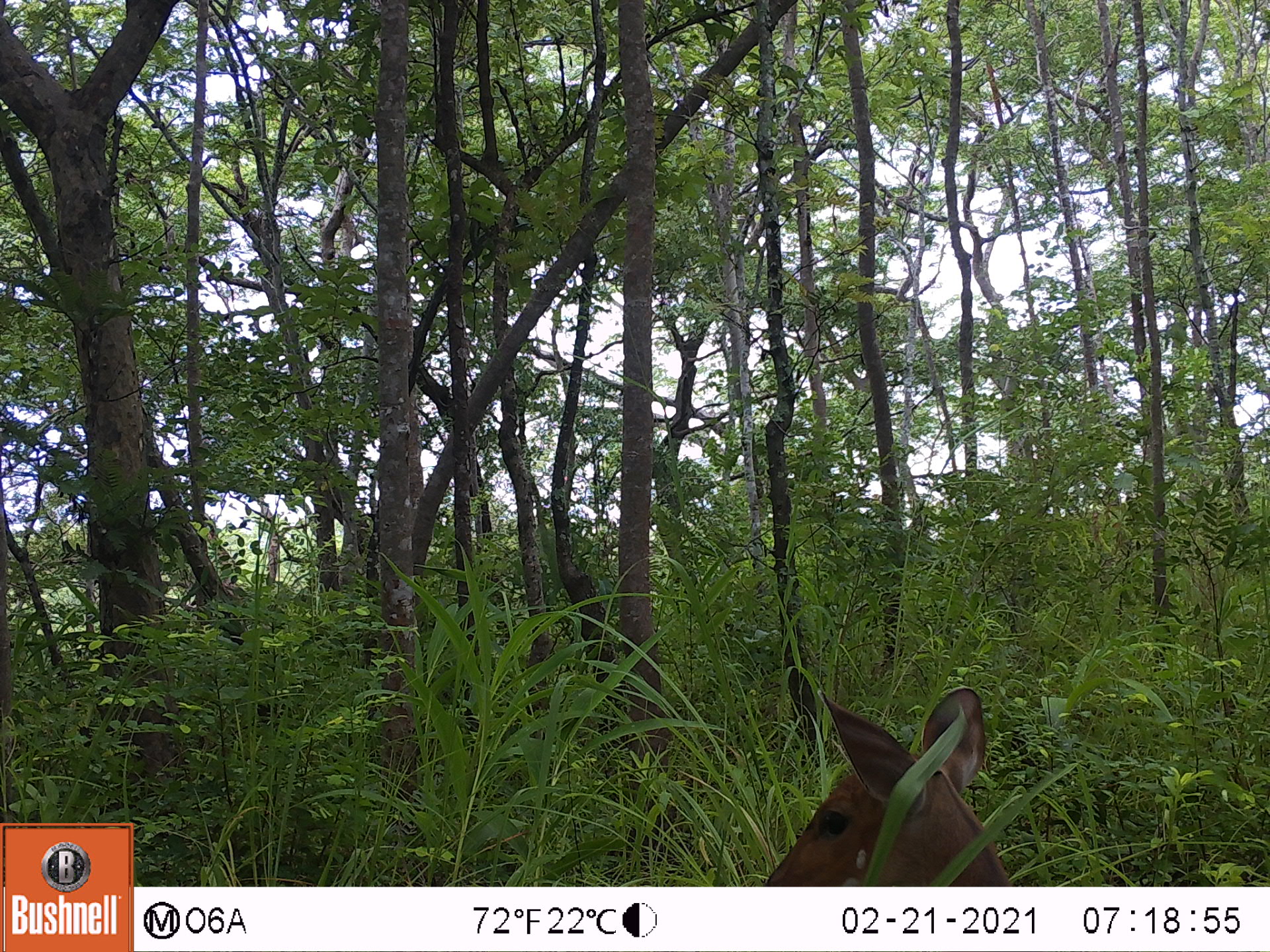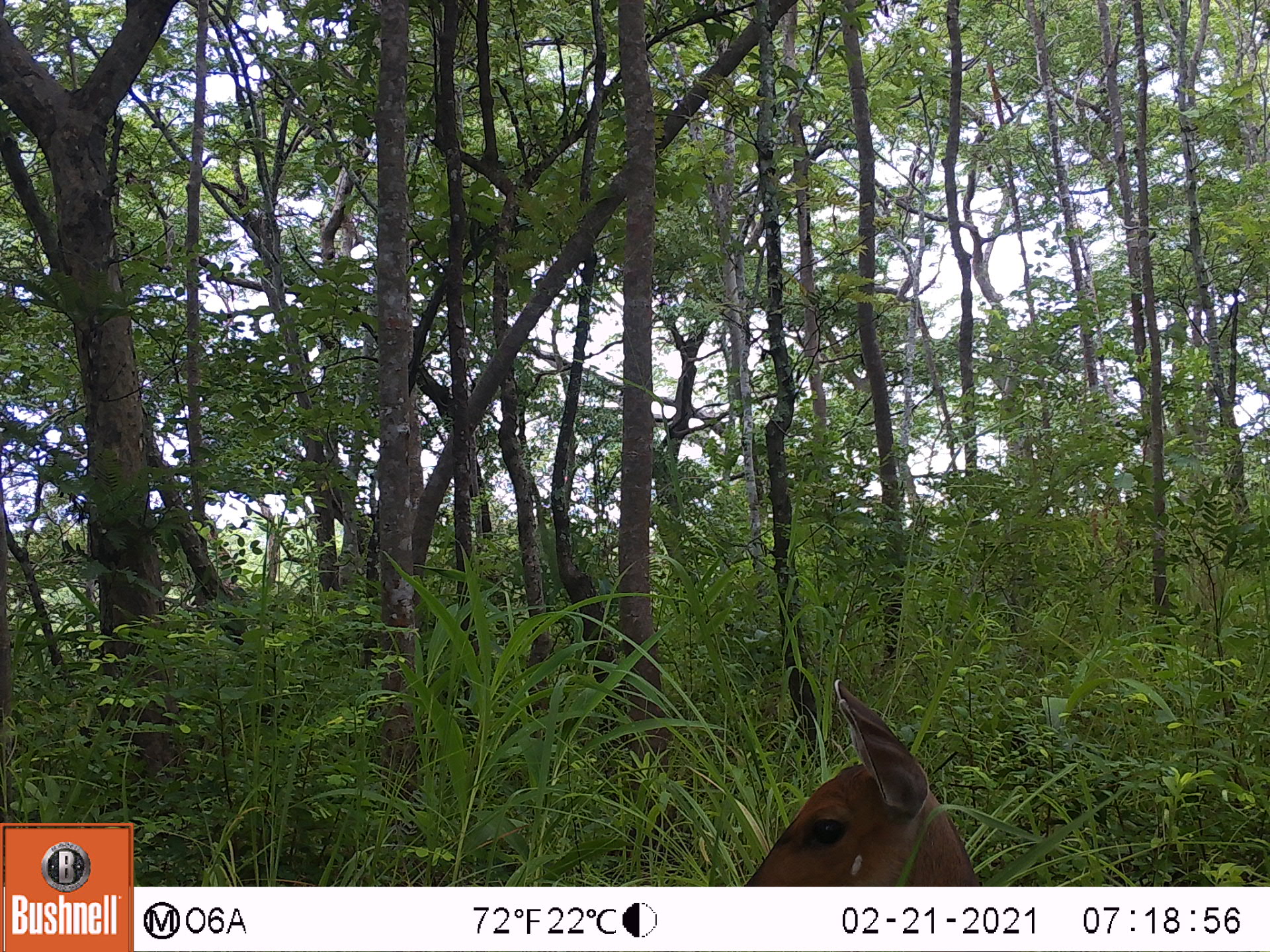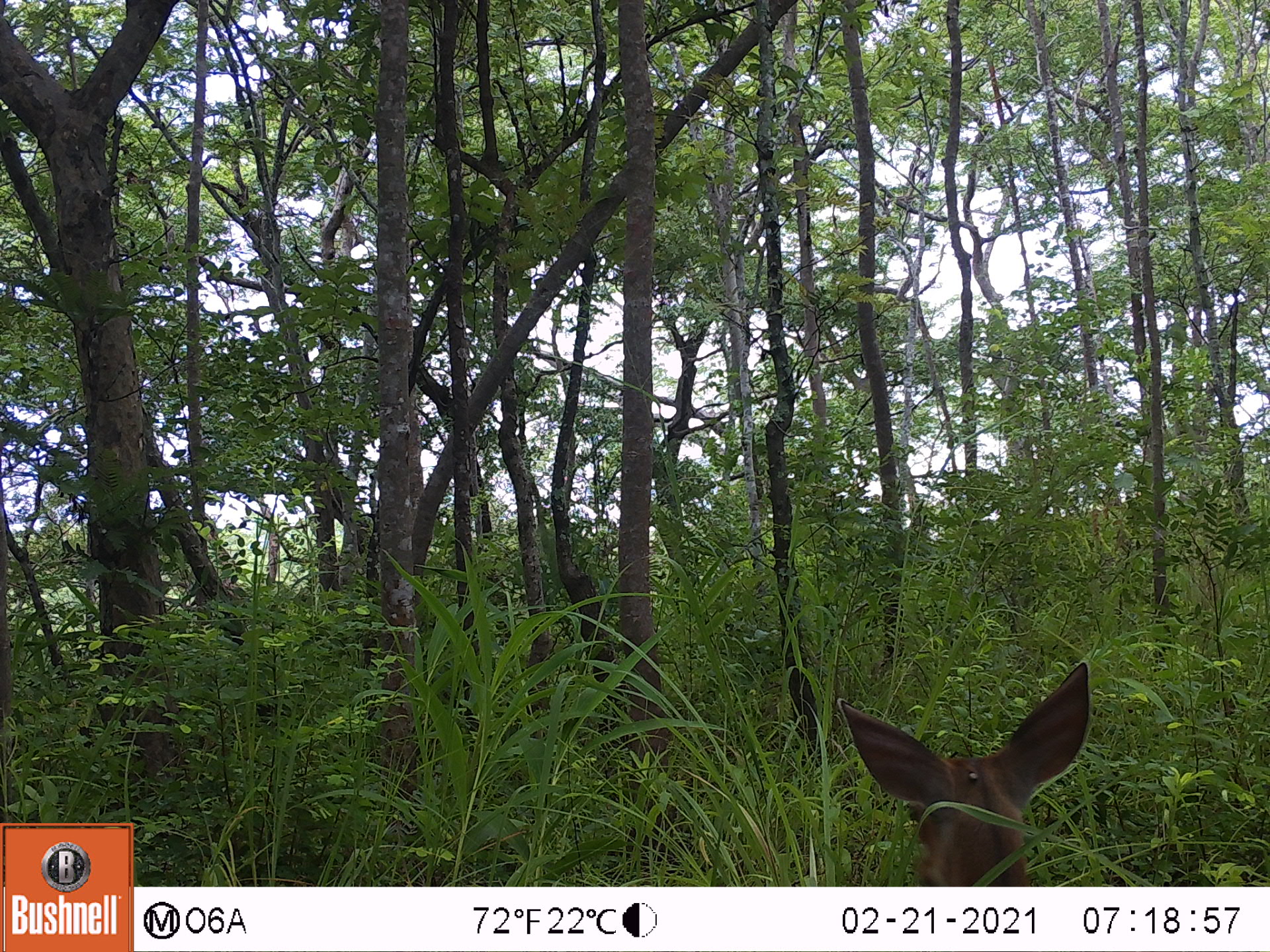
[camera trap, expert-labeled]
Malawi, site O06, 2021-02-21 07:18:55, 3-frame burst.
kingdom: Animalia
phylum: Chordata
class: Mammalia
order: Artiodactyla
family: Bovidae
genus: Tragelaphus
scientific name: Tragelaphus sylvaticus sylvaticus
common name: cape bushbuck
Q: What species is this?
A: Cape bushbuck (Tragelaphus sylvaticus sylvaticus).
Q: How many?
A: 1.